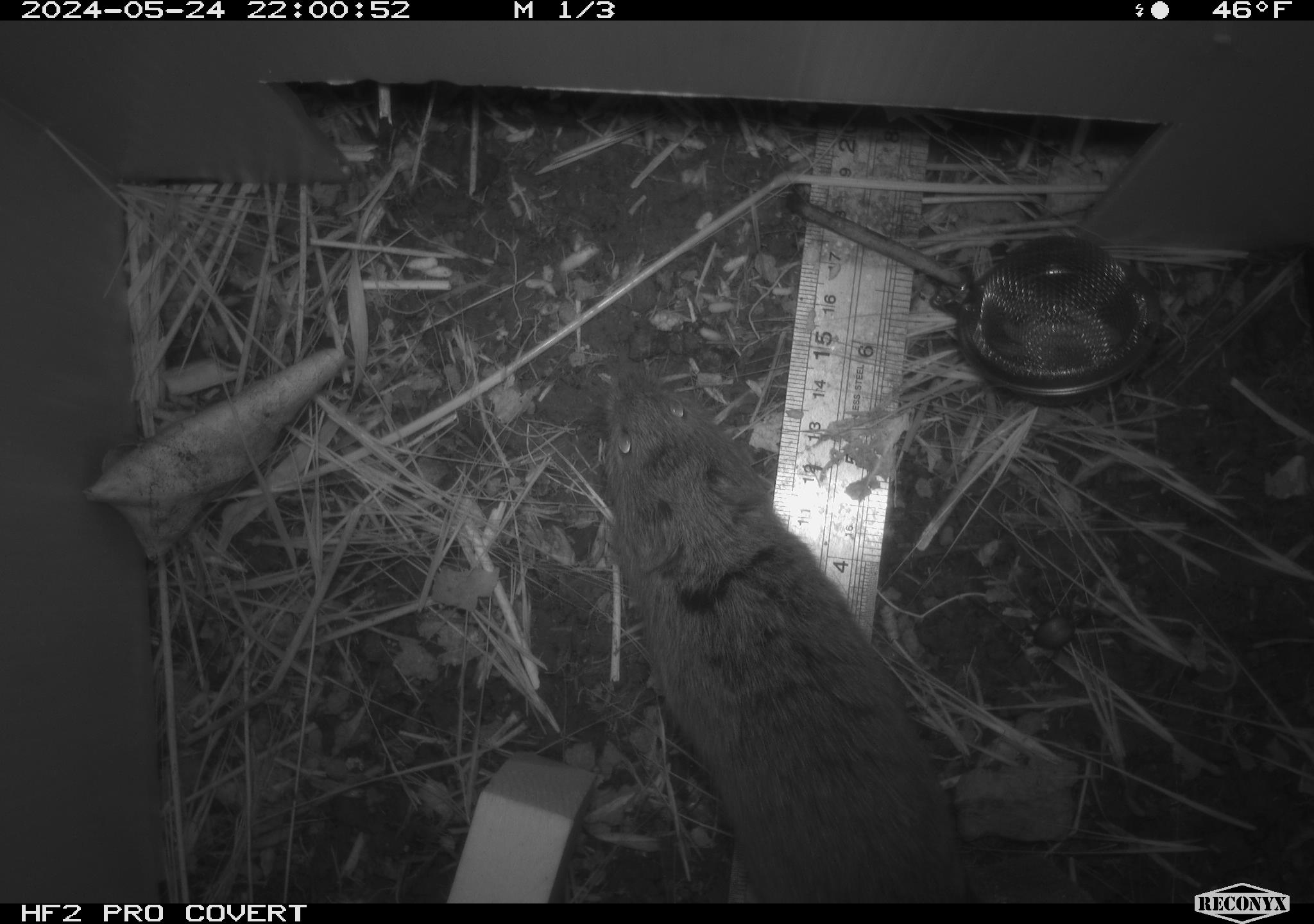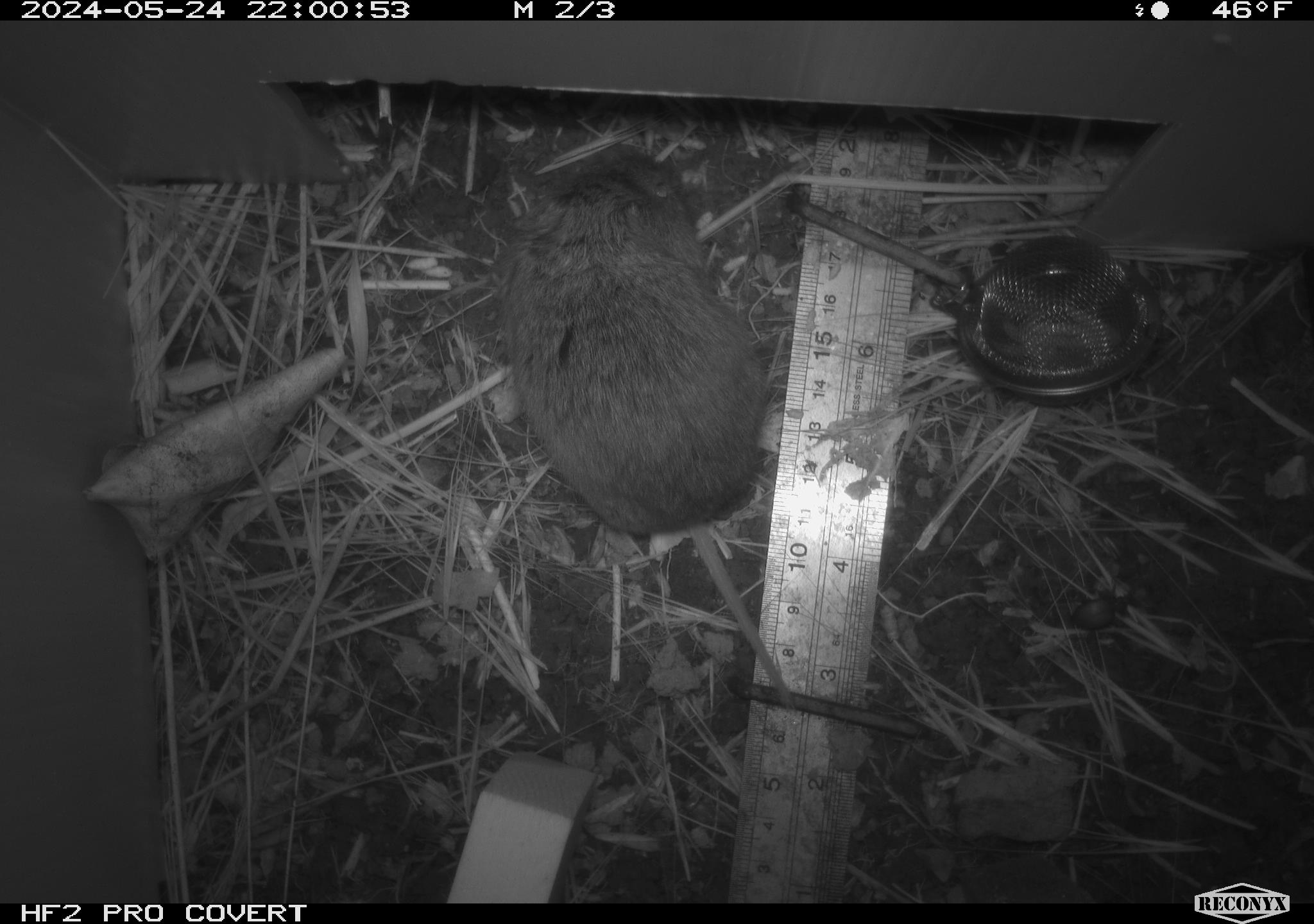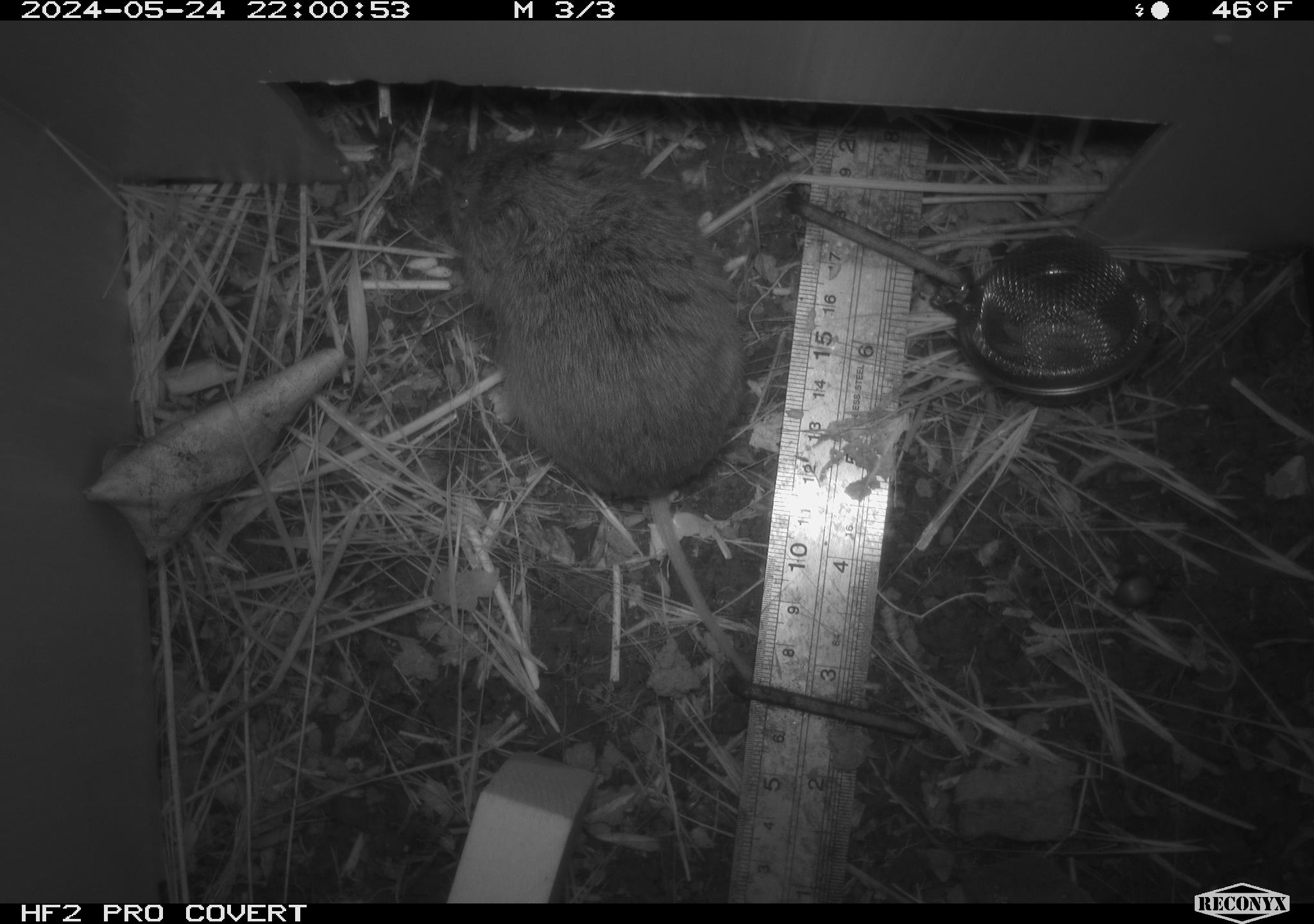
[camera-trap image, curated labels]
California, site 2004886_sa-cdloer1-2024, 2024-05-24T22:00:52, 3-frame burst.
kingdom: Animalia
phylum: Chordata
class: Mammalia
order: Rodentia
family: Cricetidae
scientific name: Arvicolinae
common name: voles, lemmings, and muskrats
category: arvicolinae subfamily